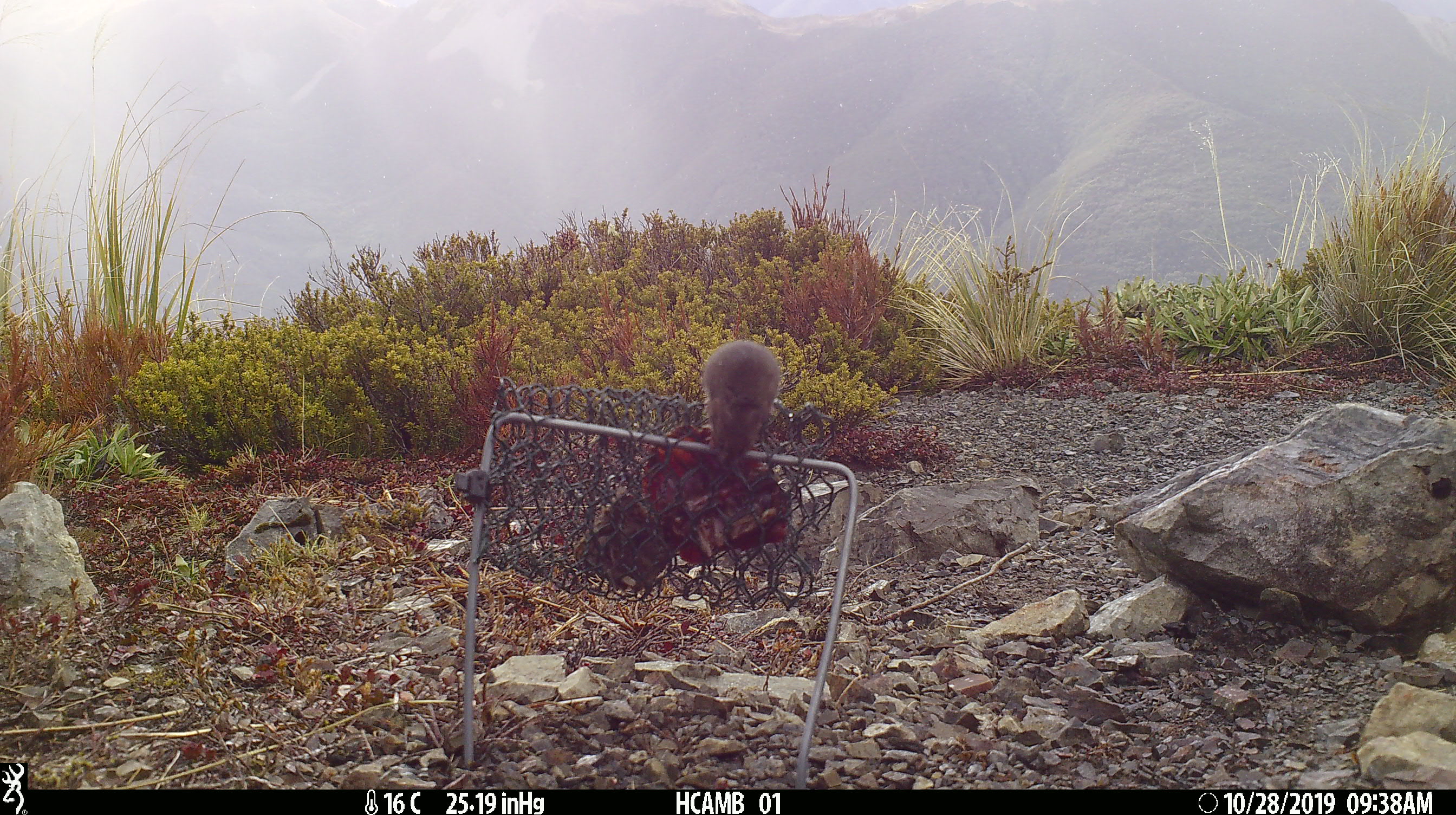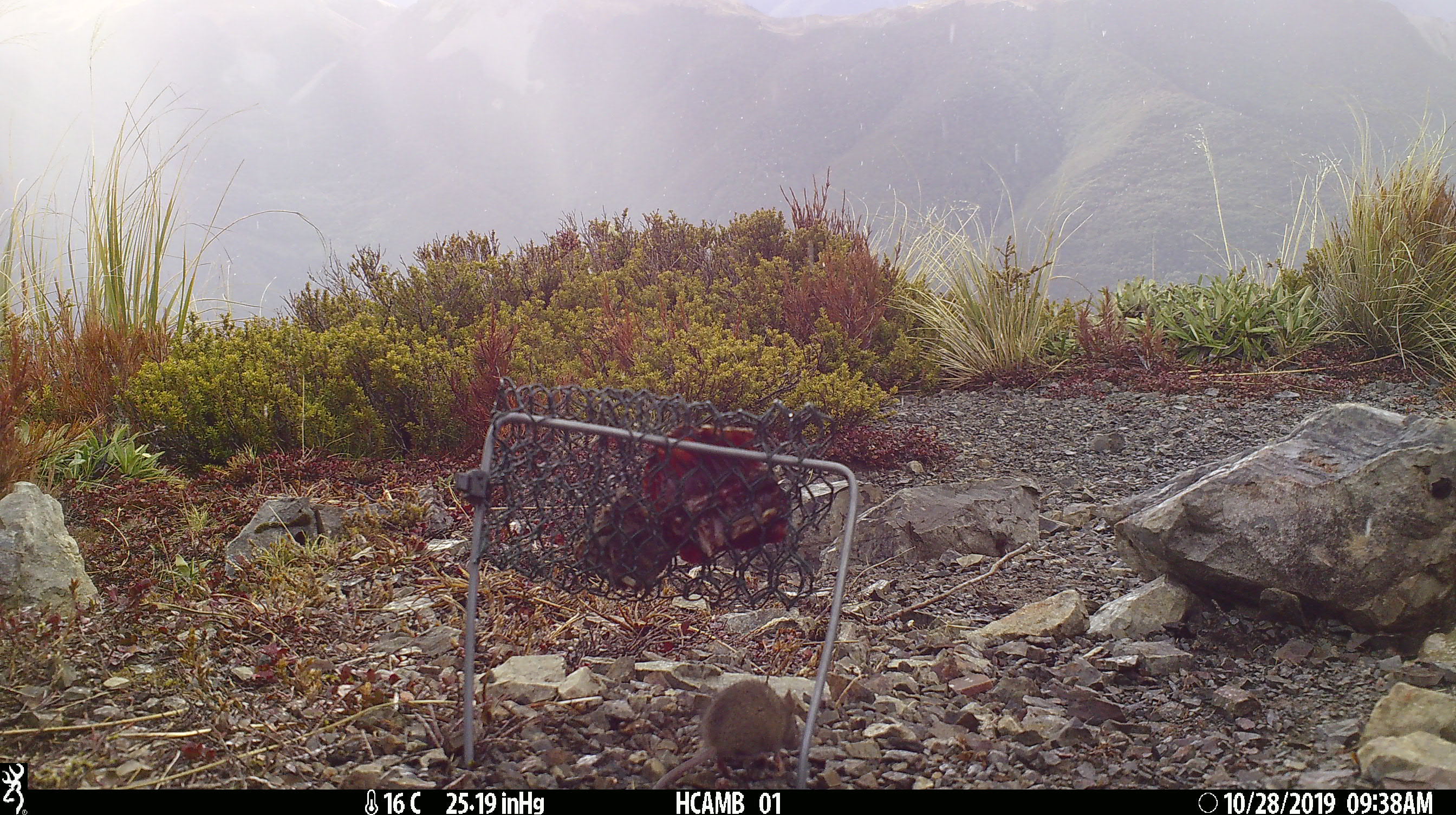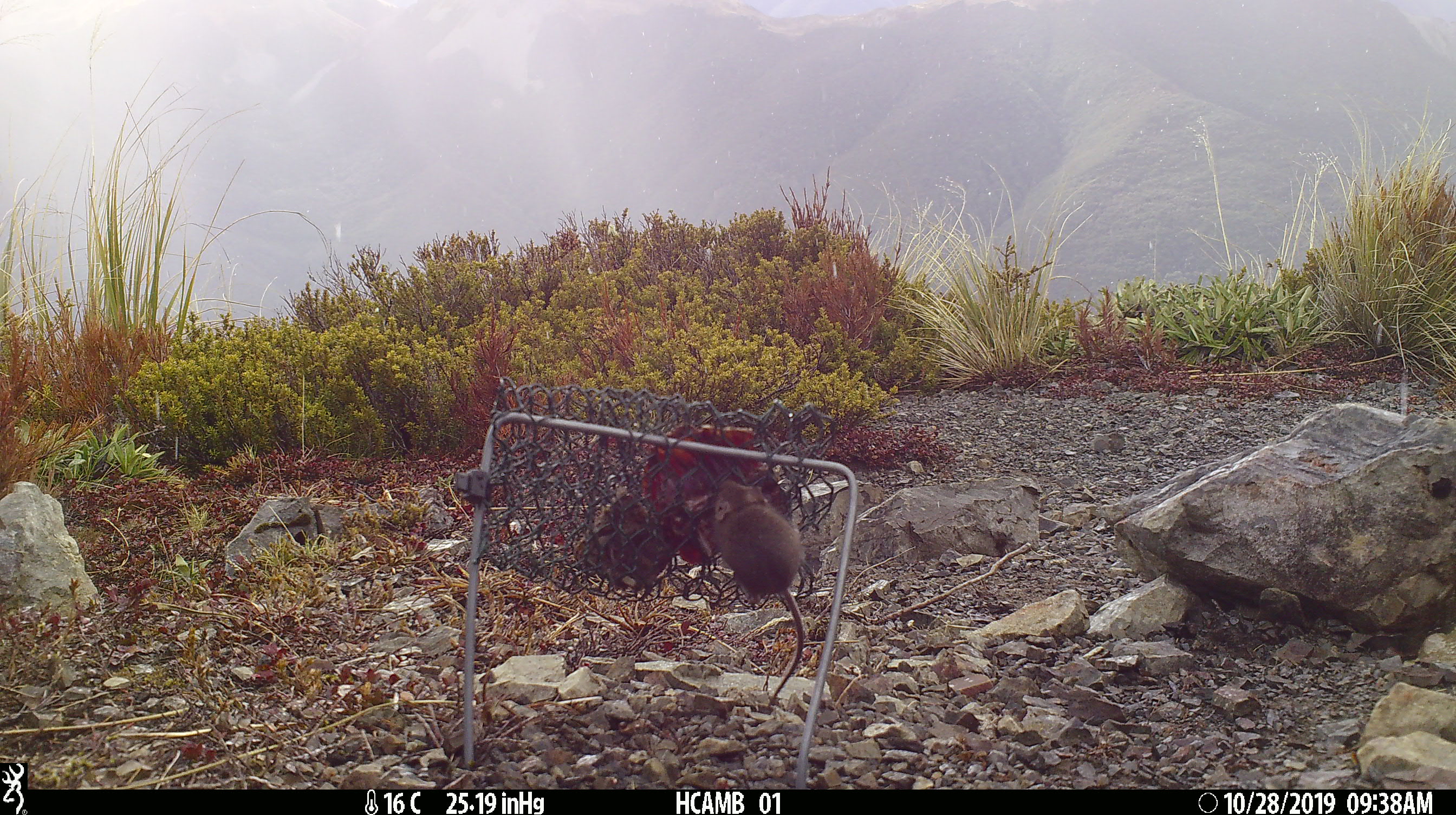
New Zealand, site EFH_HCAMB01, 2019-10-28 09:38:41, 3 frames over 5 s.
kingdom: Animalia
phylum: Chordata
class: Mammalia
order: Rodentia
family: Muridae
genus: Mus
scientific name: Mus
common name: mouse